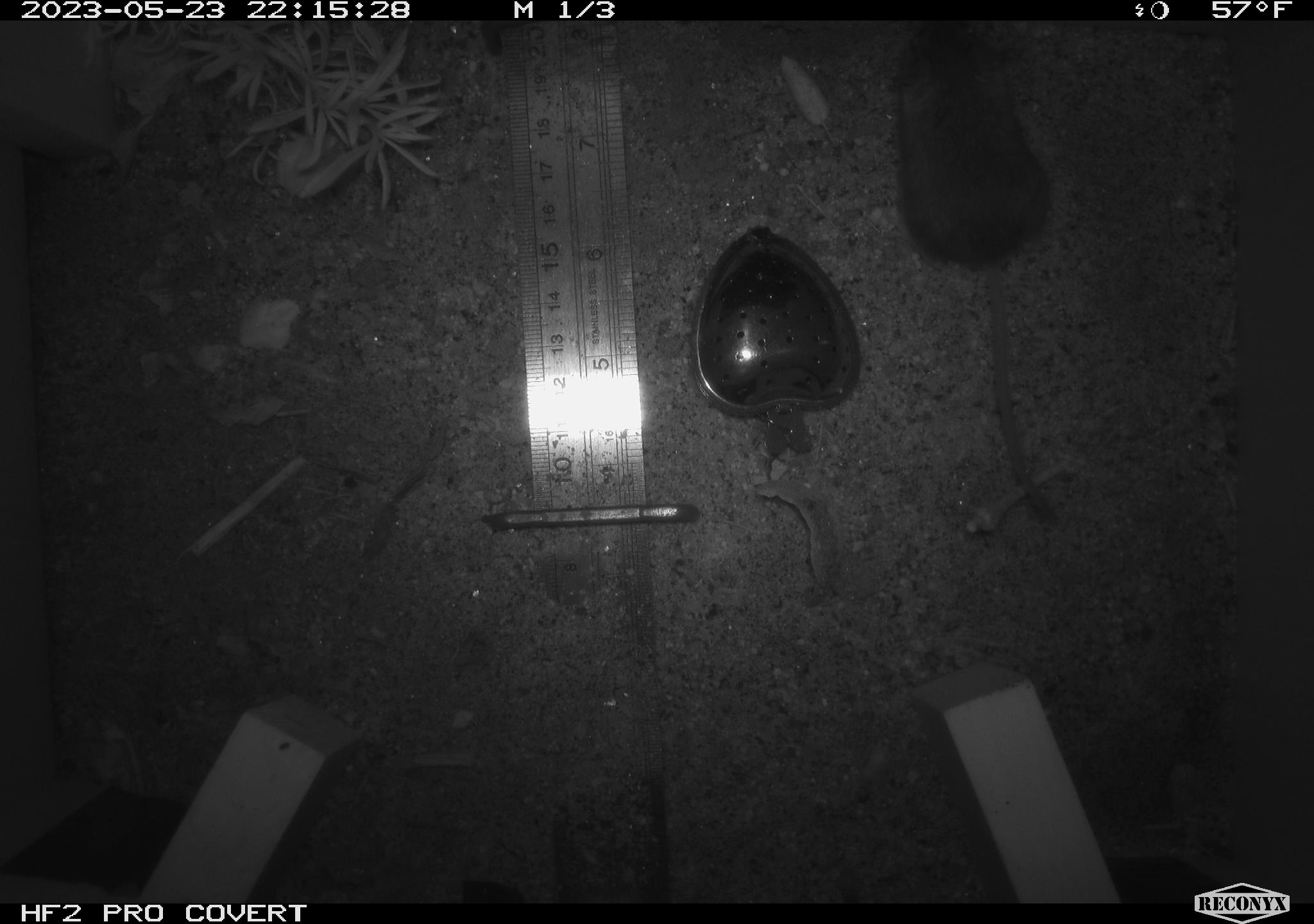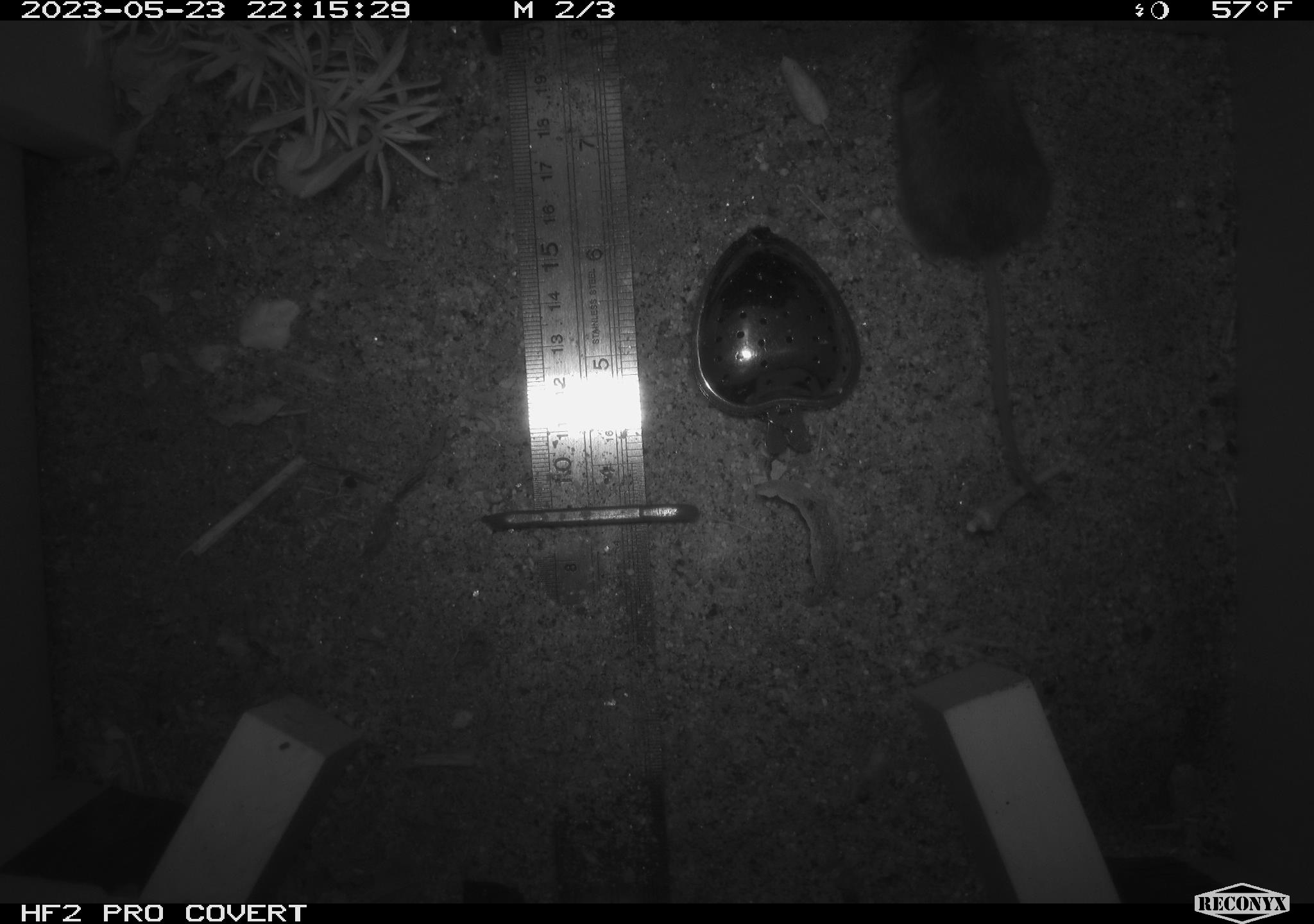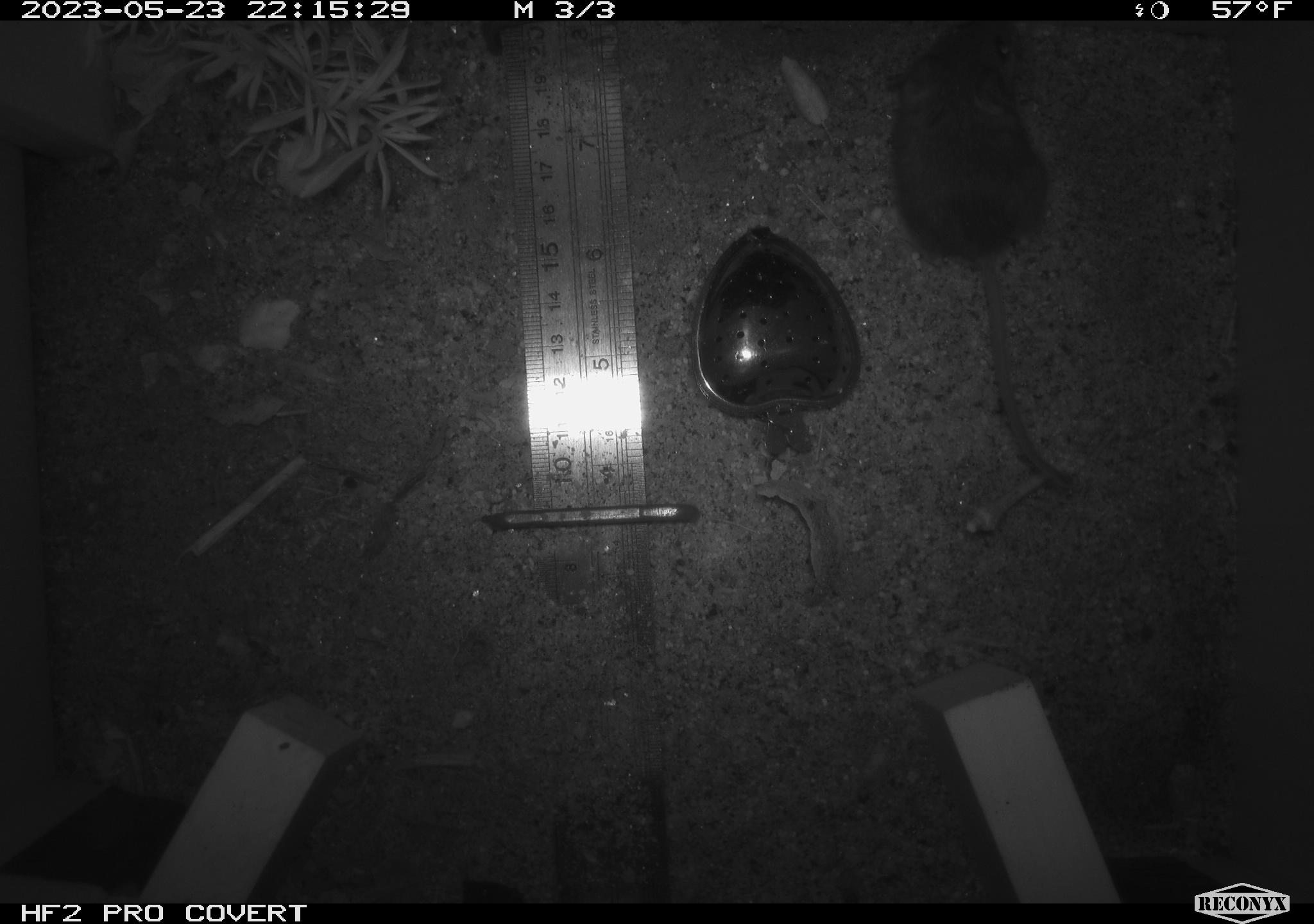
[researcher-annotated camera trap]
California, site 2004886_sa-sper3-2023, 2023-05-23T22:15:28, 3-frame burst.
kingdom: Animalia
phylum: Chordata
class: Mammalia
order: Rodentia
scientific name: Rodentia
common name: mouse species